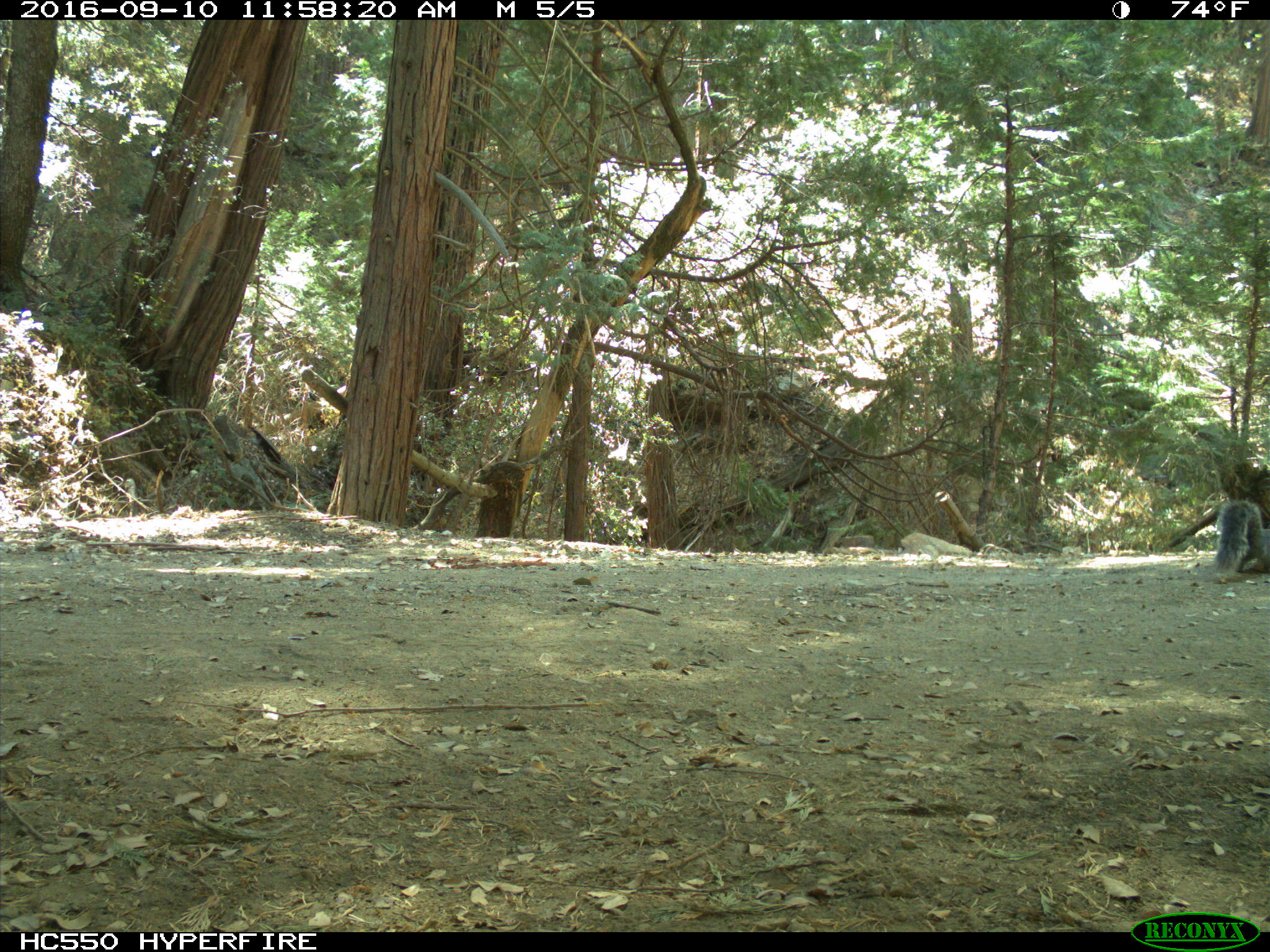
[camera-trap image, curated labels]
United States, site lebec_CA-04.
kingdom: Animalia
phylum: Chordata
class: Mammalia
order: Rodentia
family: Sciuridae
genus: Sciurus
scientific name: Sciurus carolinensis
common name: eastern gray squirrel